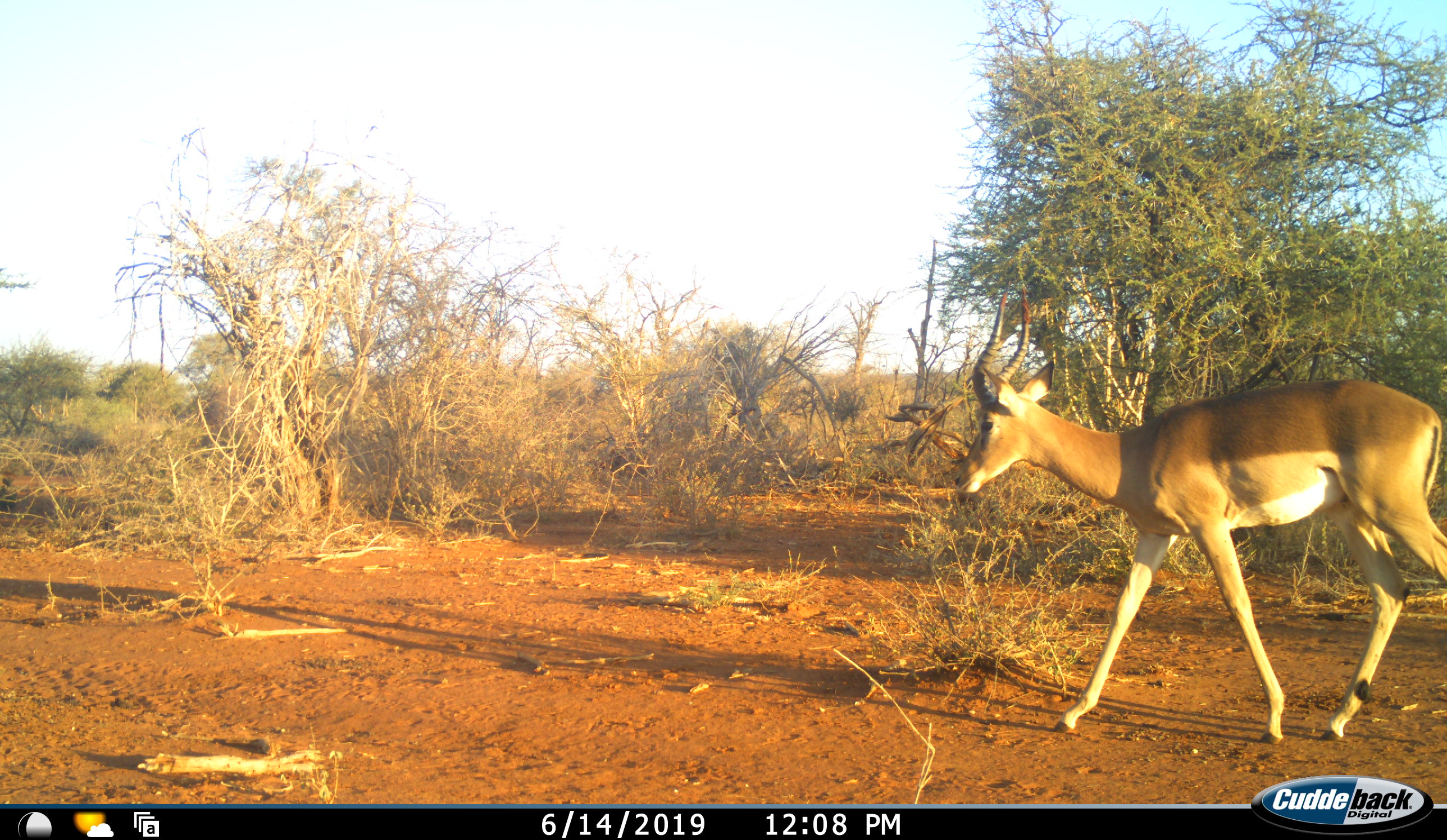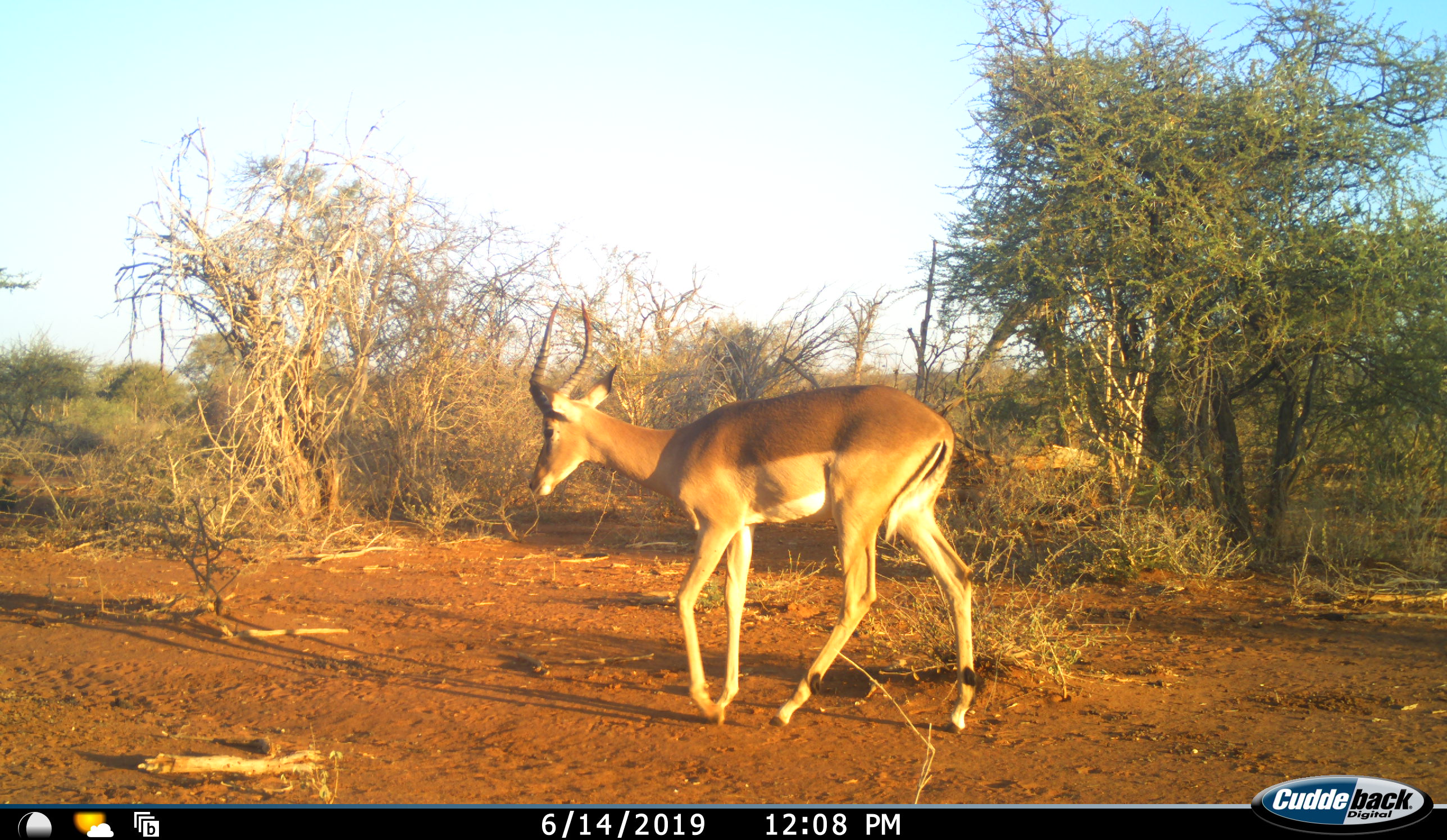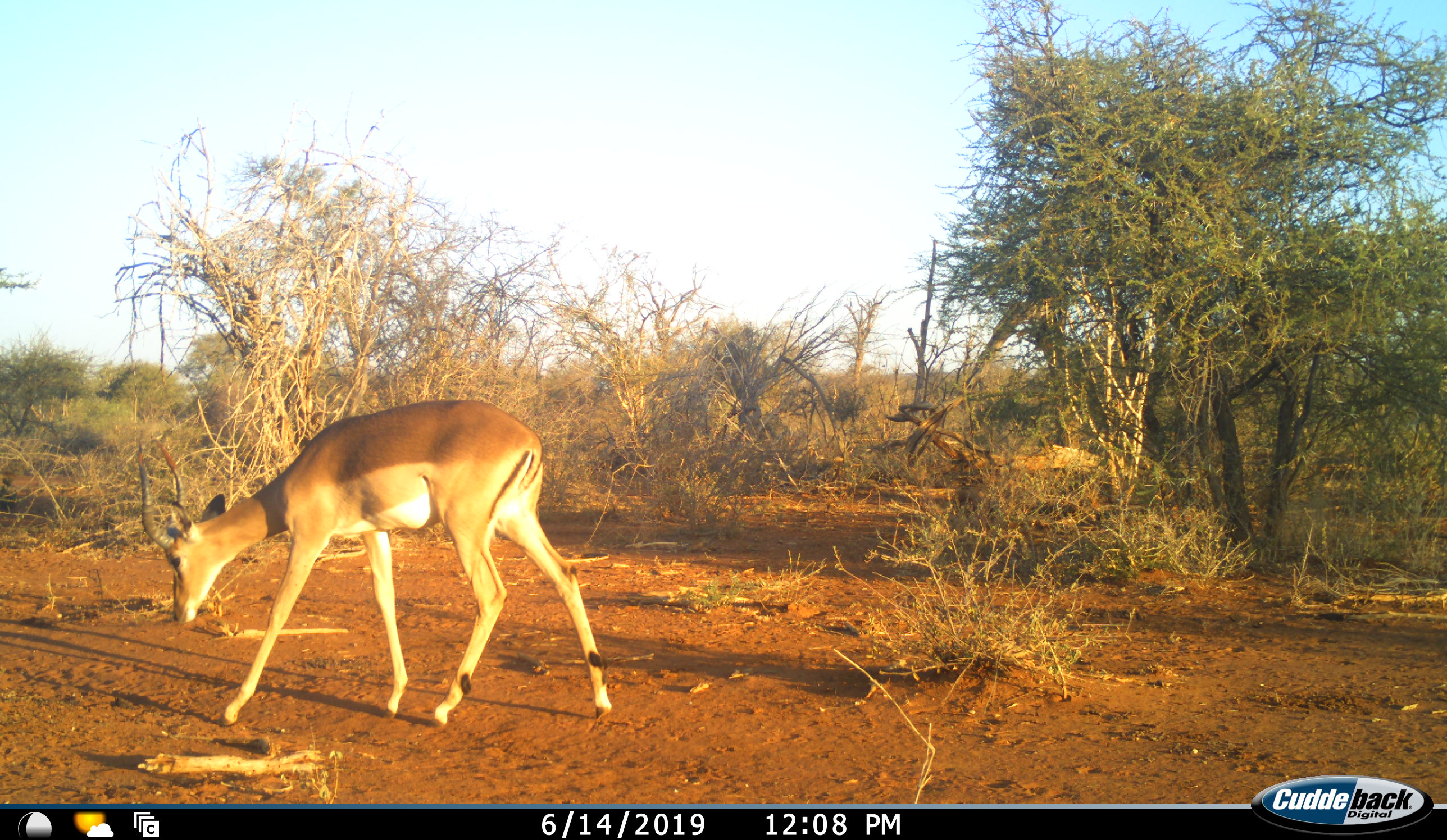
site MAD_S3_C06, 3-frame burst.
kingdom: Animalia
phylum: Chordata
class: Mammalia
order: Artiodactyla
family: Bovidae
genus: Aepyceros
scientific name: Aepyceros melampus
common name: impala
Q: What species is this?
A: Impala (Aepyceros melampus).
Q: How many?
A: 1.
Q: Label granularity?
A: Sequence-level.